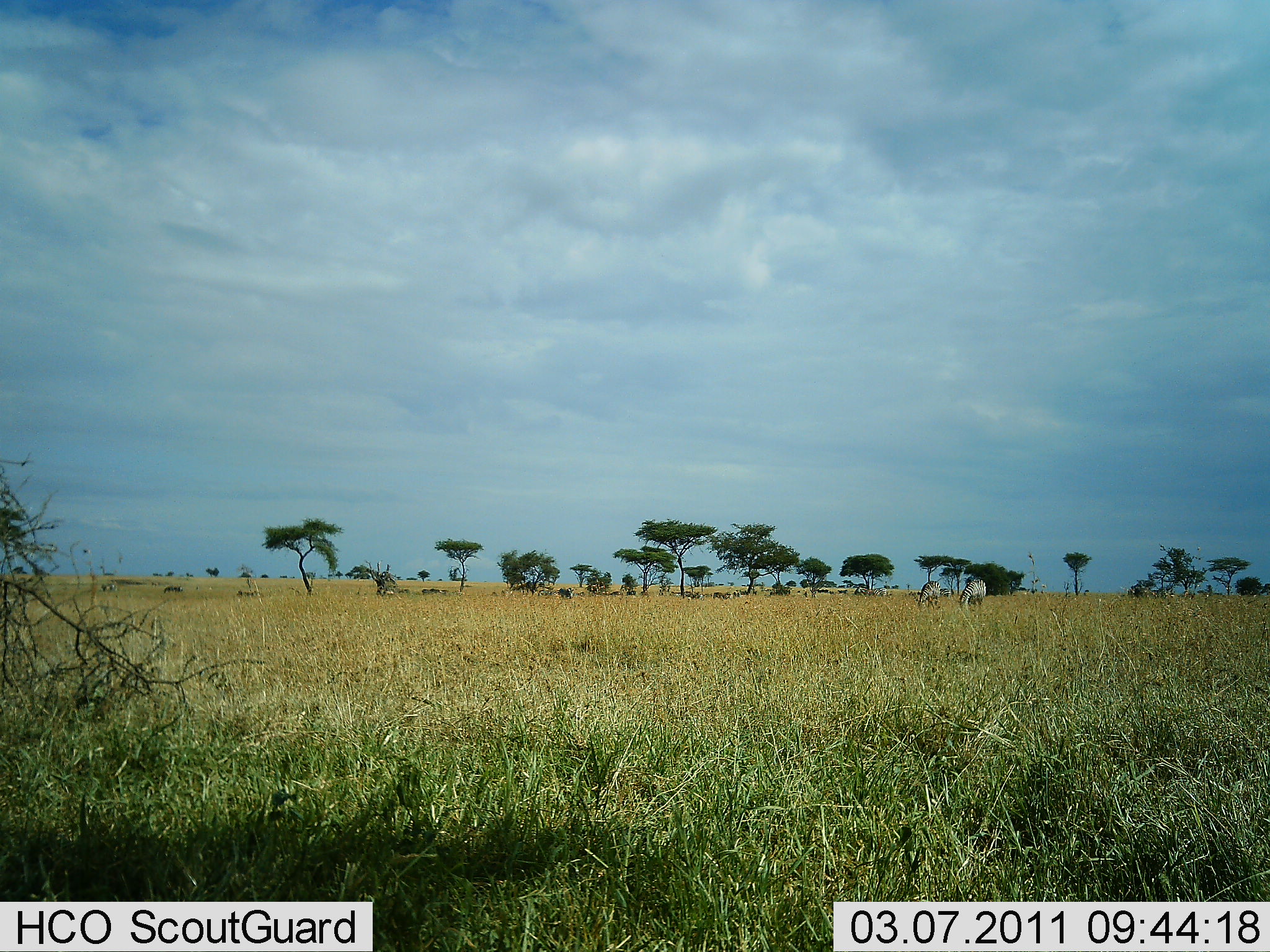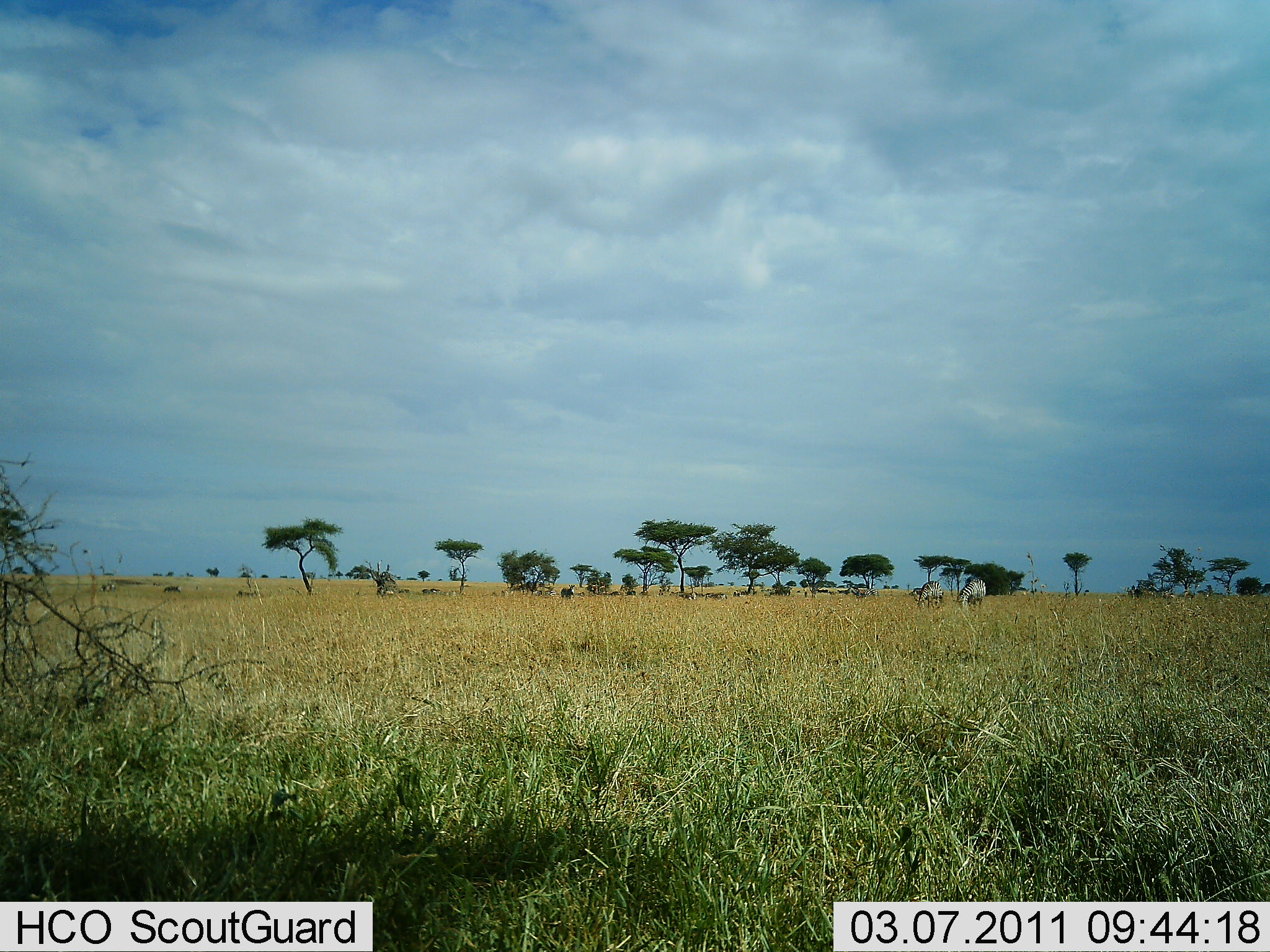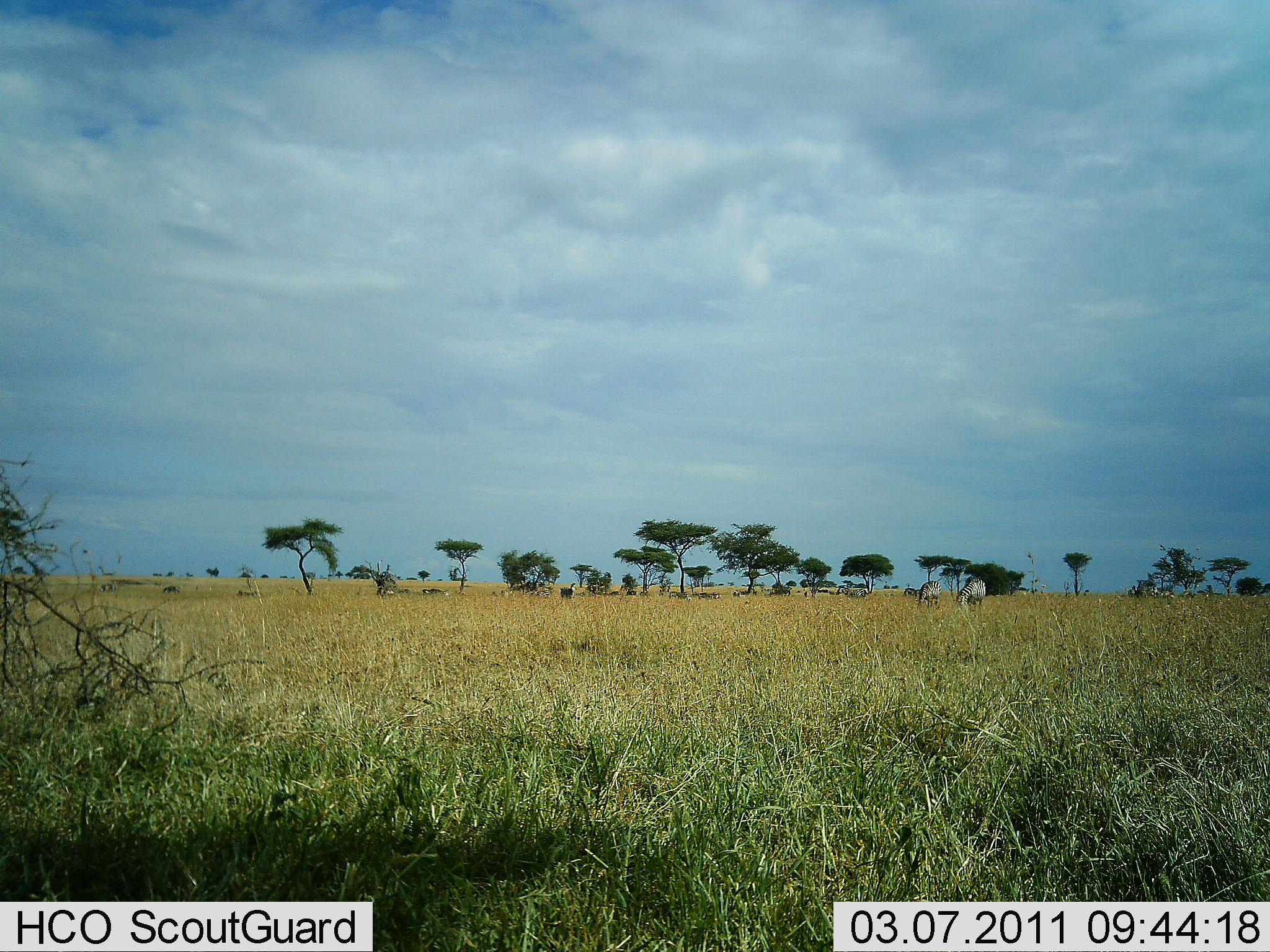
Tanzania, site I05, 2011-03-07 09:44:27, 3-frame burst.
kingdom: Animalia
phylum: Chordata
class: Mammalia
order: Perissodactyla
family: Equidae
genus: Equus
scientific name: Equus quagga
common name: plains zebra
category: zebra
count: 3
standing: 50%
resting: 0%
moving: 10%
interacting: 0%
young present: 0%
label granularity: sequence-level